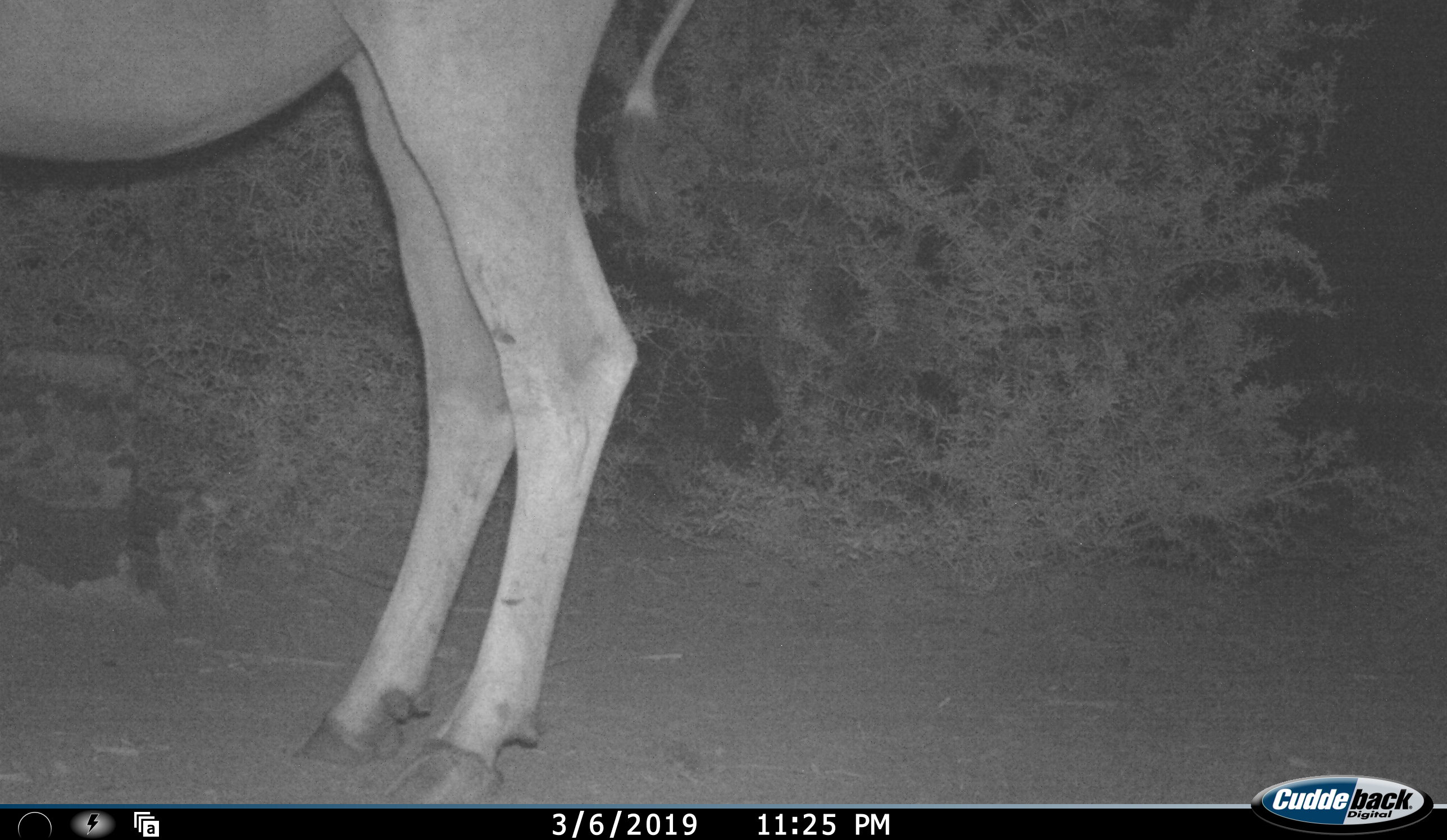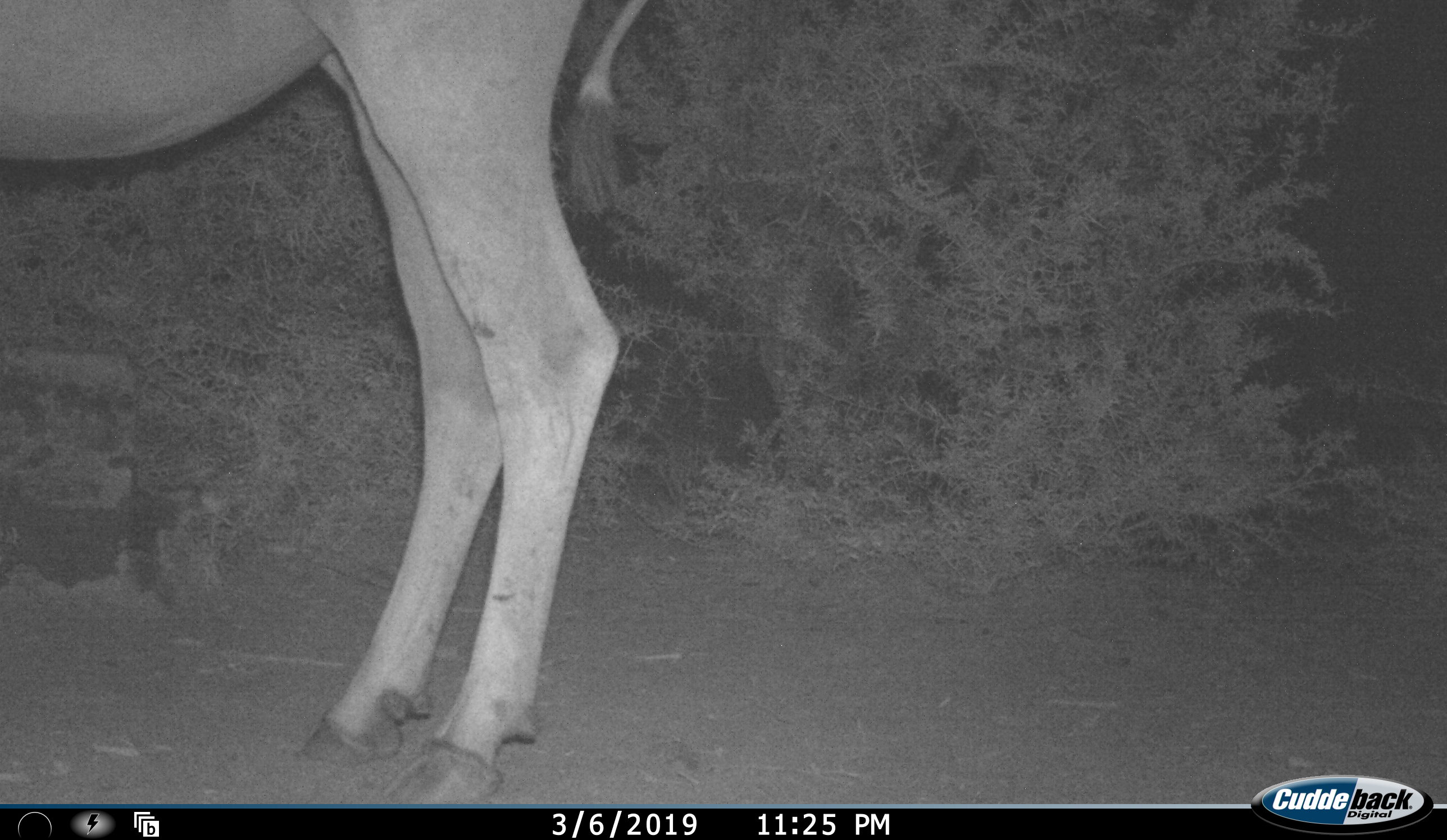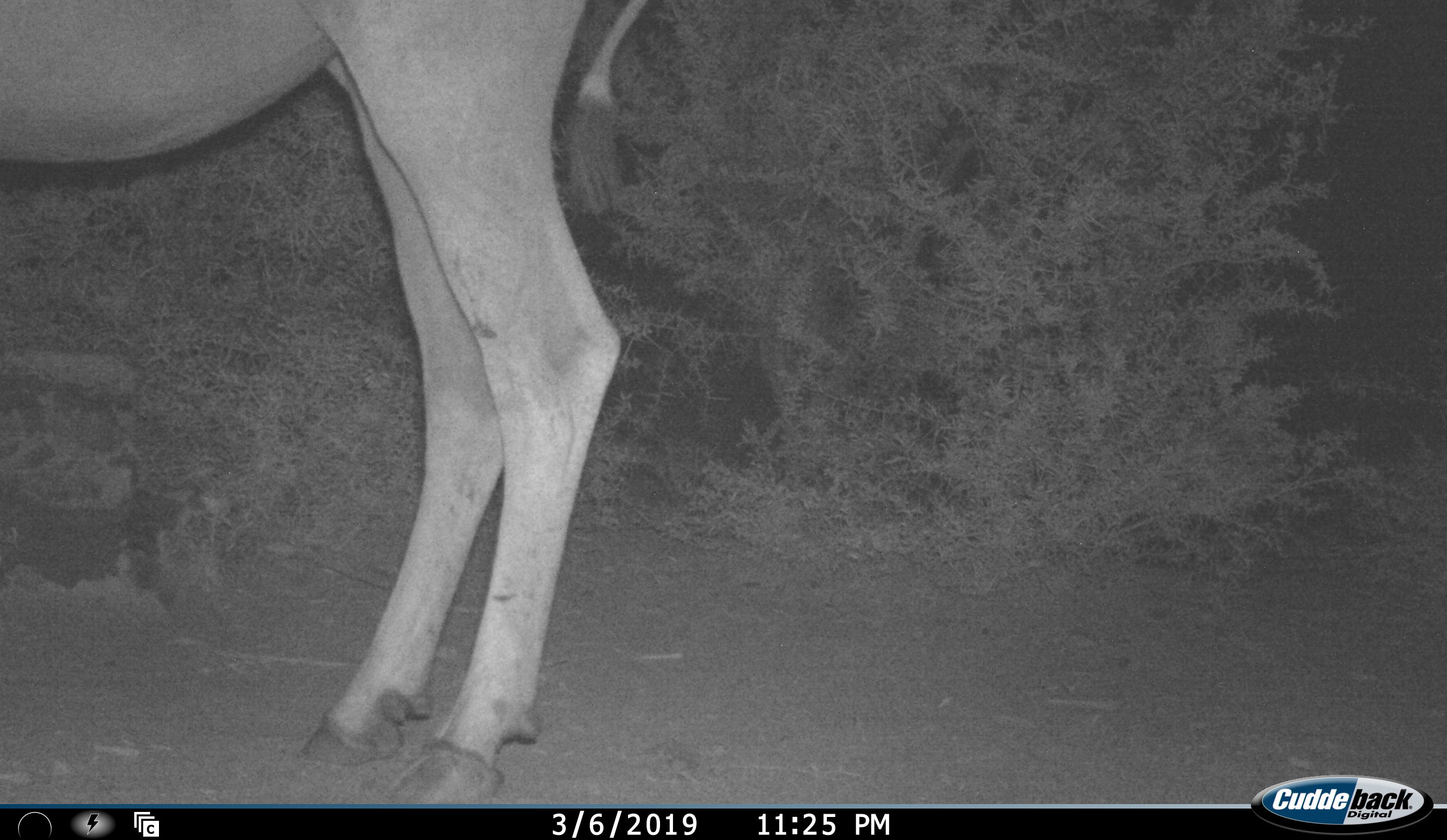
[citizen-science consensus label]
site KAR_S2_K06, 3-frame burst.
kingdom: Animalia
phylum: Chordata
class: Mammalia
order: Artiodactyla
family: Bovidae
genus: Tragelaphus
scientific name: Tragelaphus oryx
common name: eland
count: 1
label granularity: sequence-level